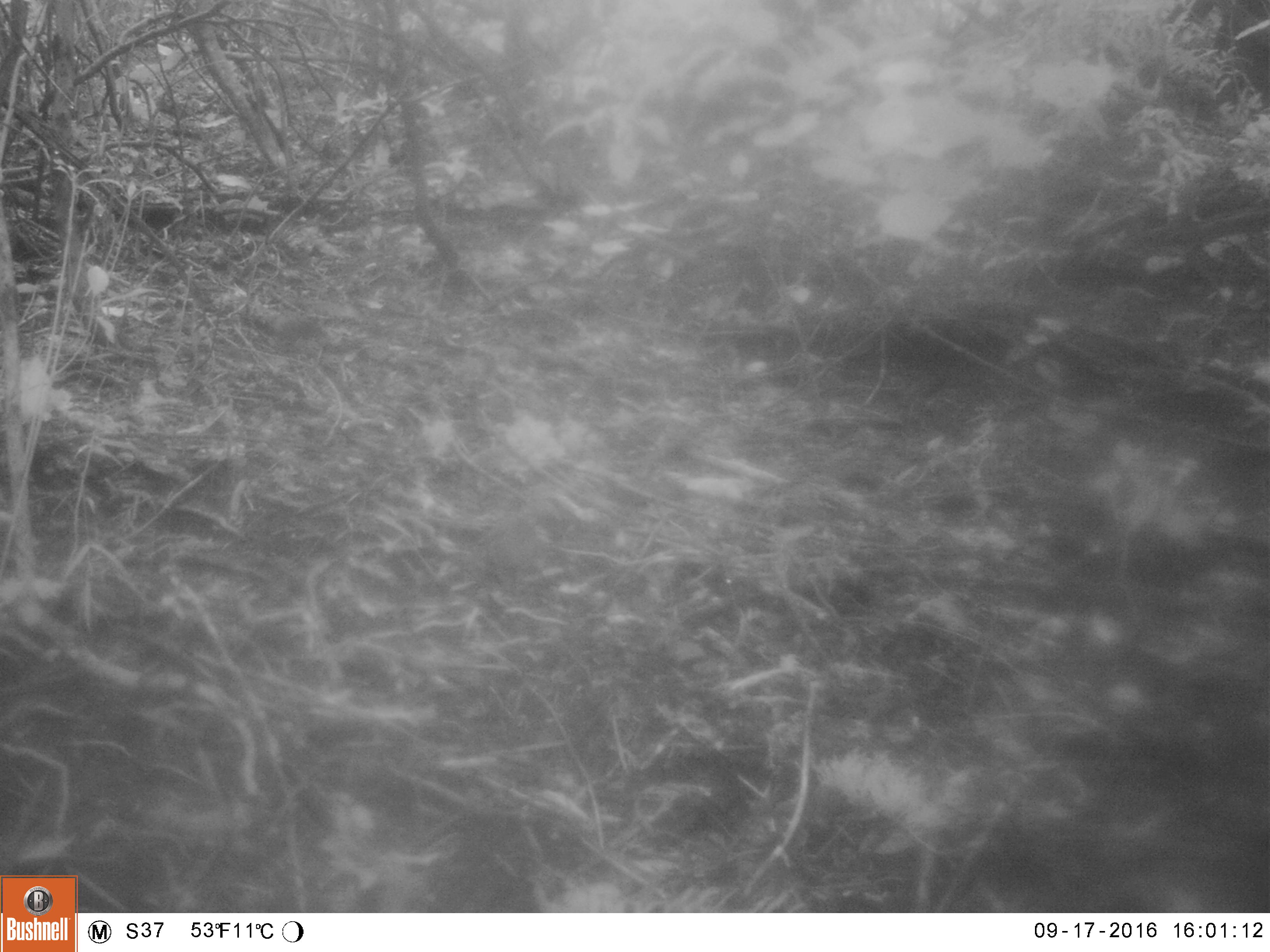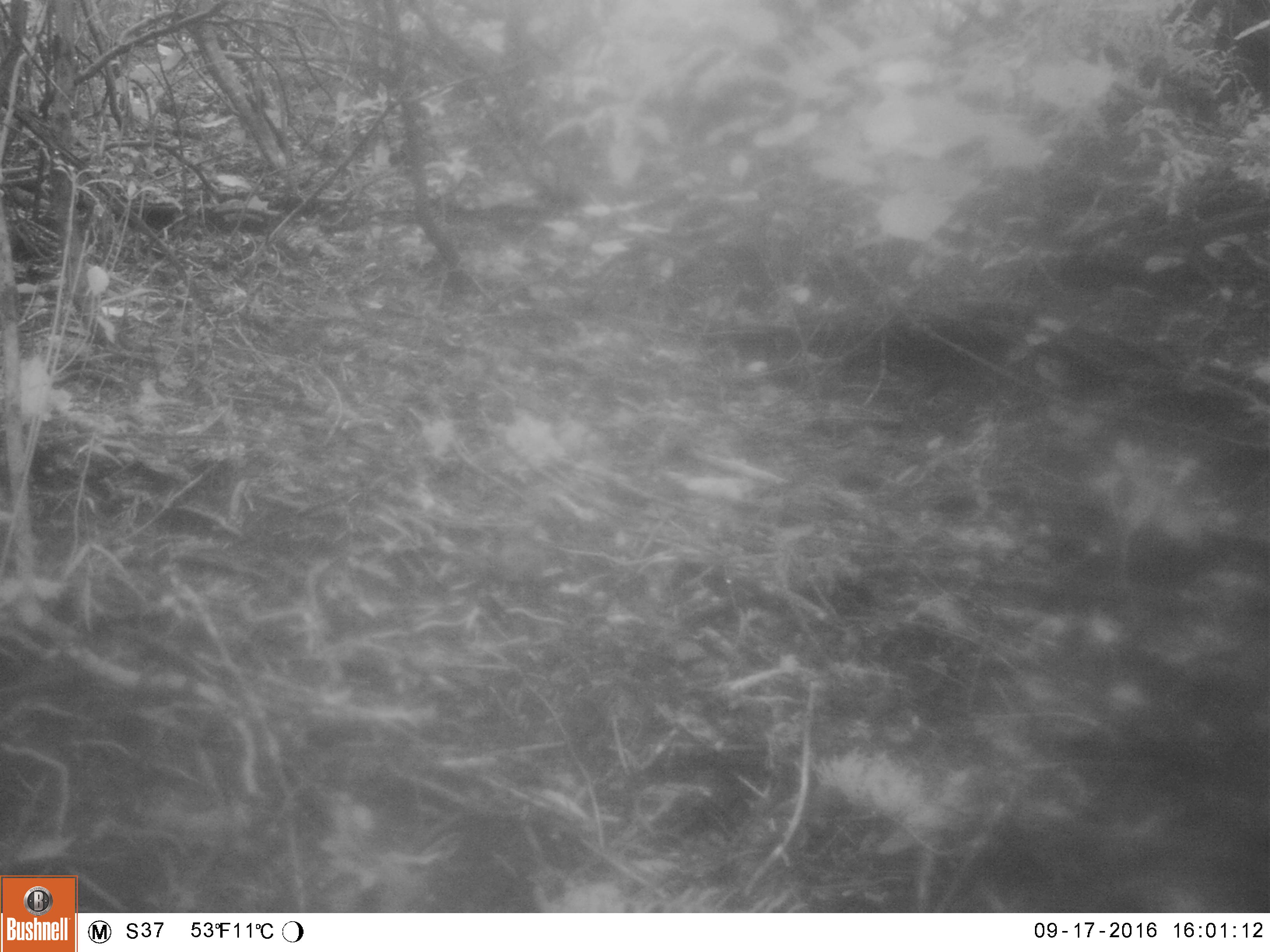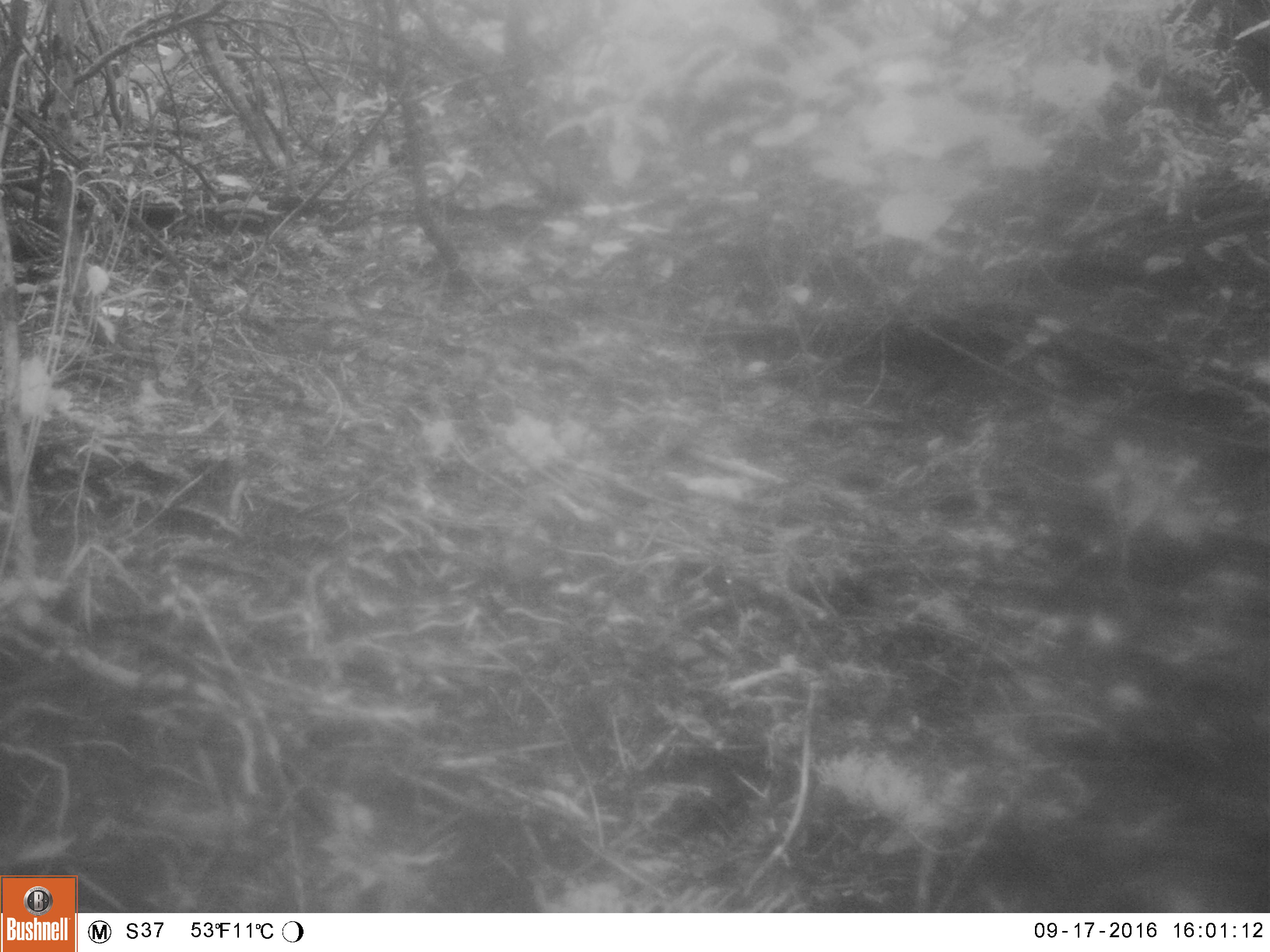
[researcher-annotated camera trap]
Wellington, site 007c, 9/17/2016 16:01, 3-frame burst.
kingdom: Animalia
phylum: Chordata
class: Aves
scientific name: Aves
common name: bird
Bird (Aves).